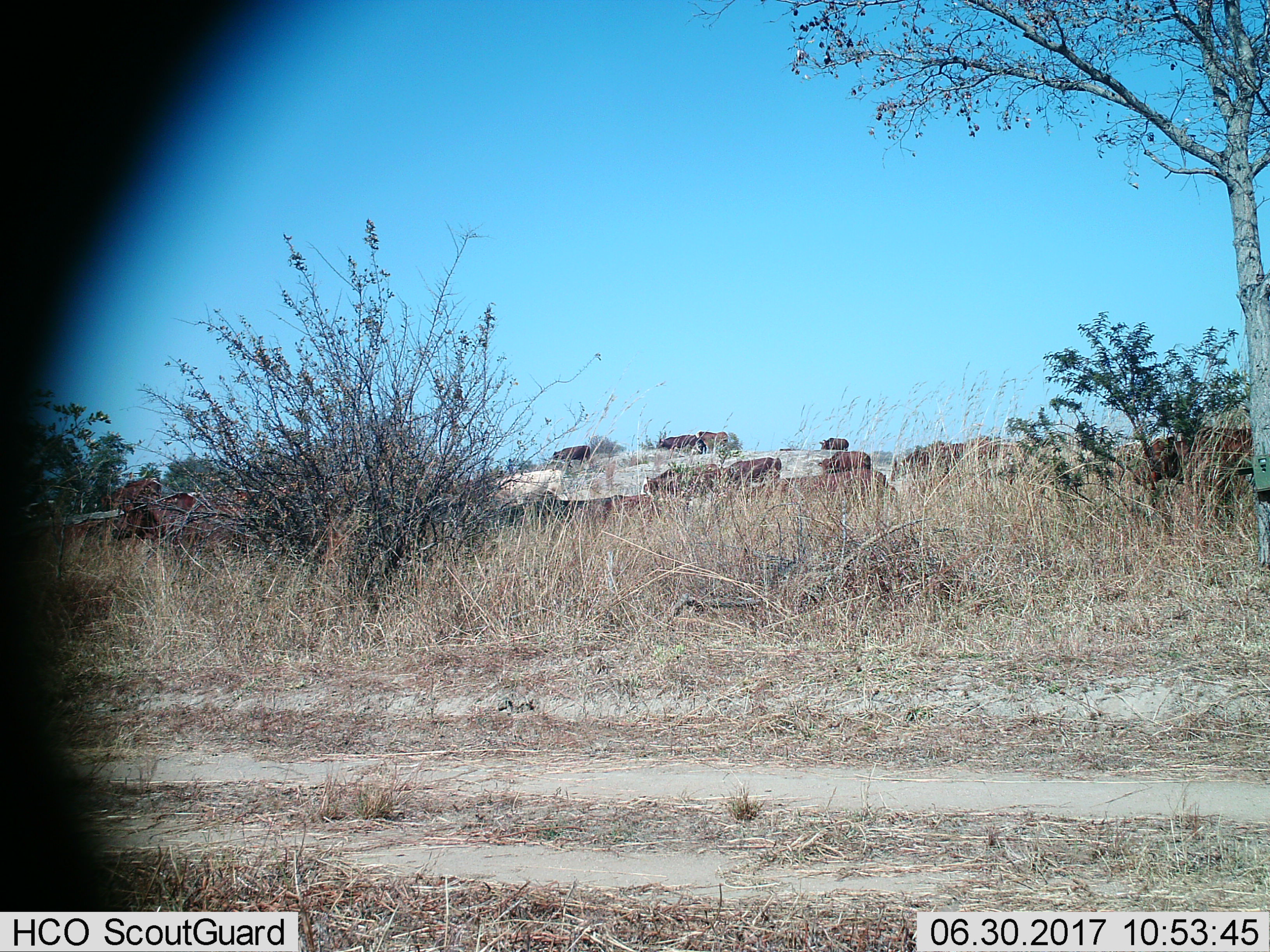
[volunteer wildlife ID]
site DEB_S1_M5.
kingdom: Animalia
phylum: Chordata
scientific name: Vertebrata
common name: domestic animal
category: domesticanimal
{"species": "domesticanimal (domestic animal) (Vertebrata)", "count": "11-50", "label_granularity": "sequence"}